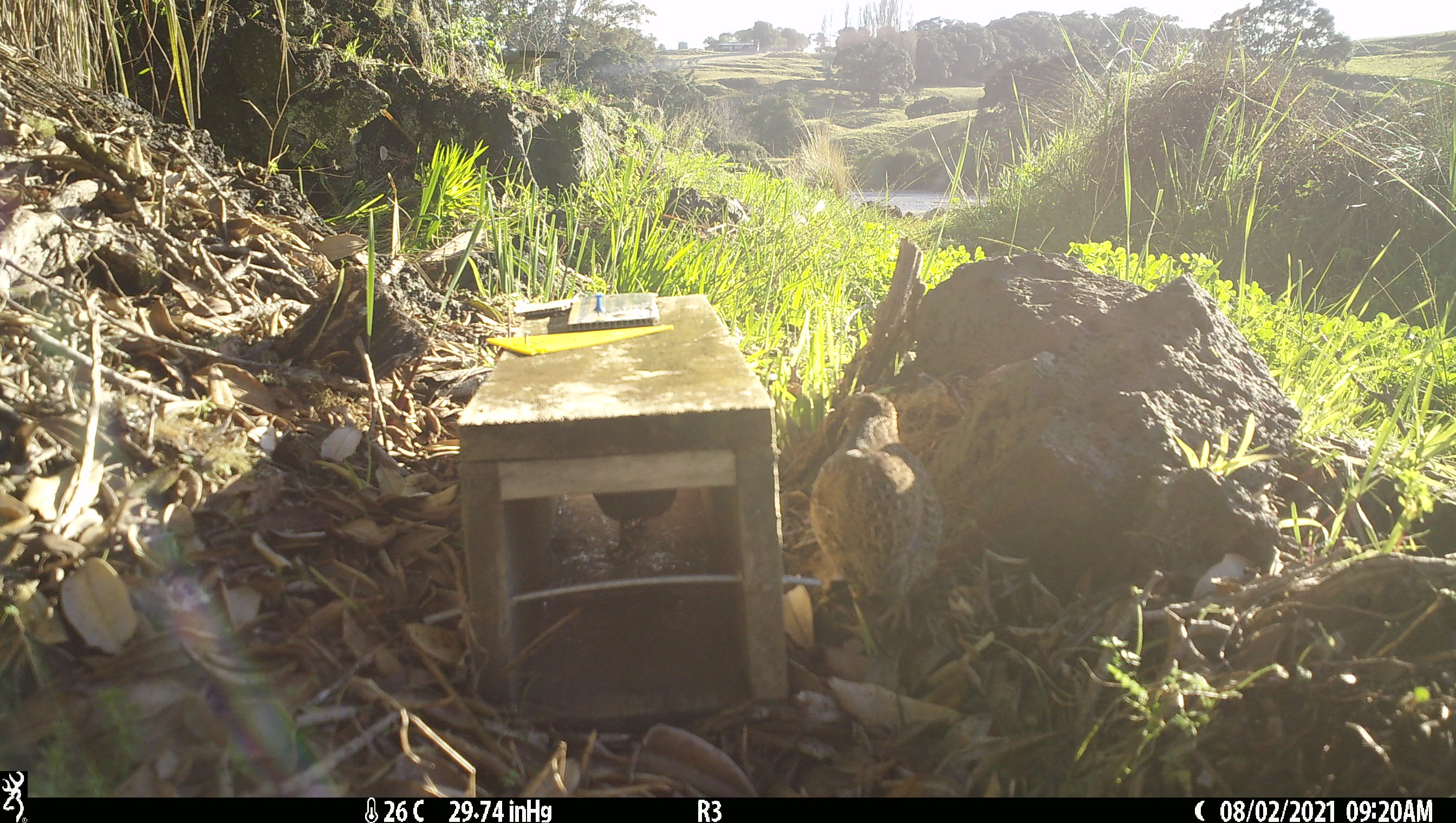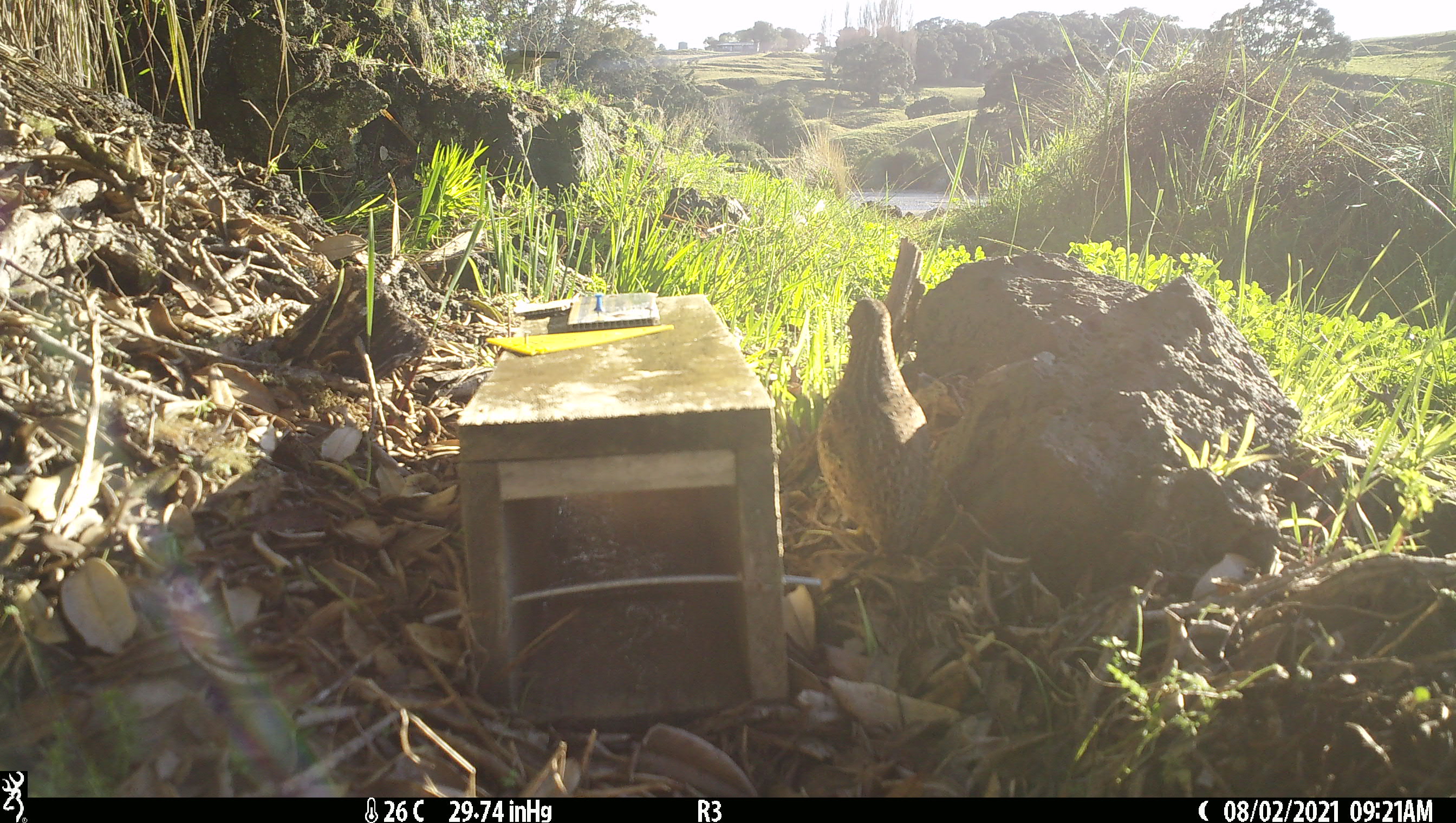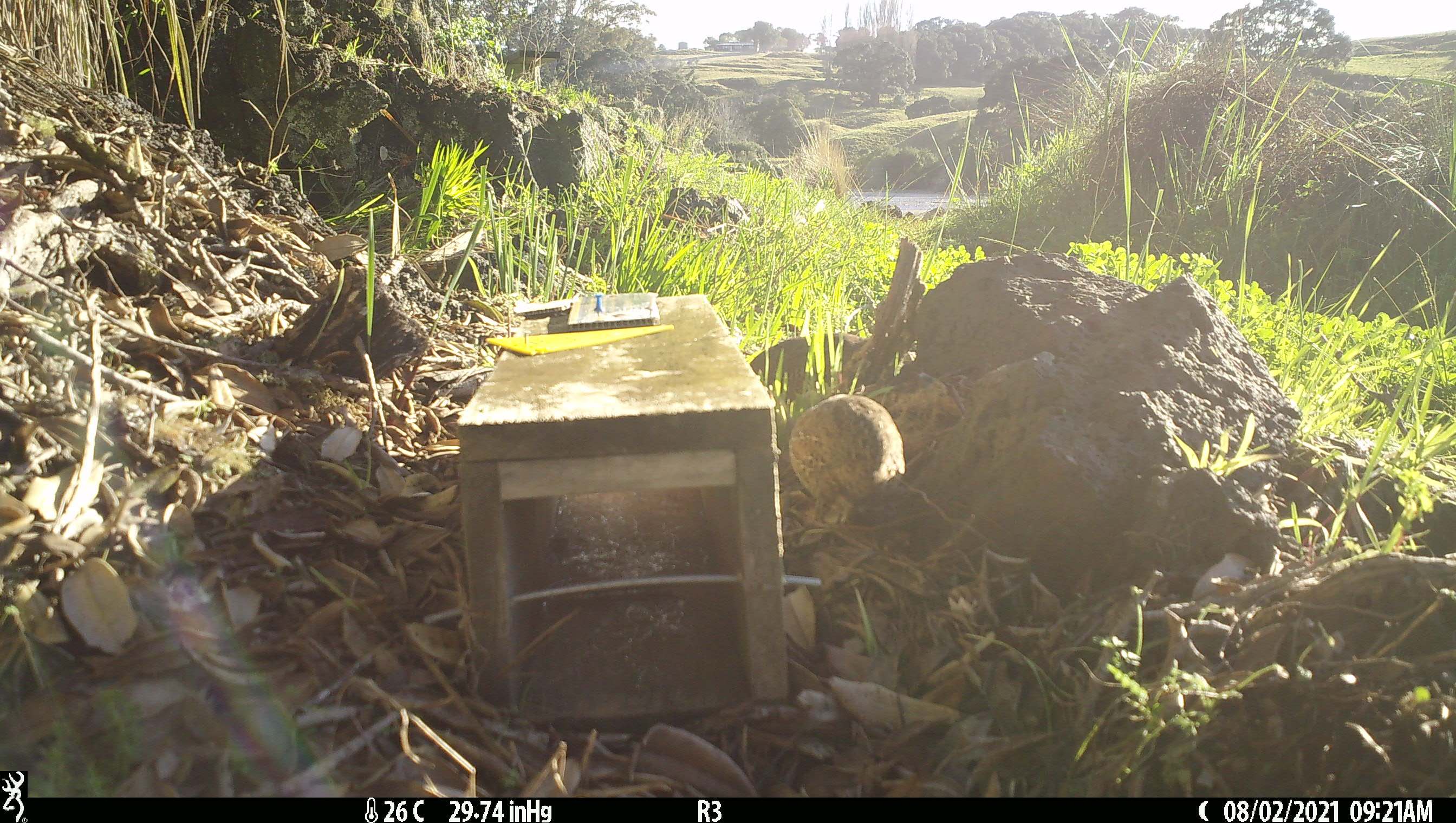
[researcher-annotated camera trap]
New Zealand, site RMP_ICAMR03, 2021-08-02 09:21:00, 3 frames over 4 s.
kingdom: Animalia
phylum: Chordata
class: Aves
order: Galliformes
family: Phasianidae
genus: Synoicus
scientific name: Synoicus ypsilophorus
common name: brown quail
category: quail brown